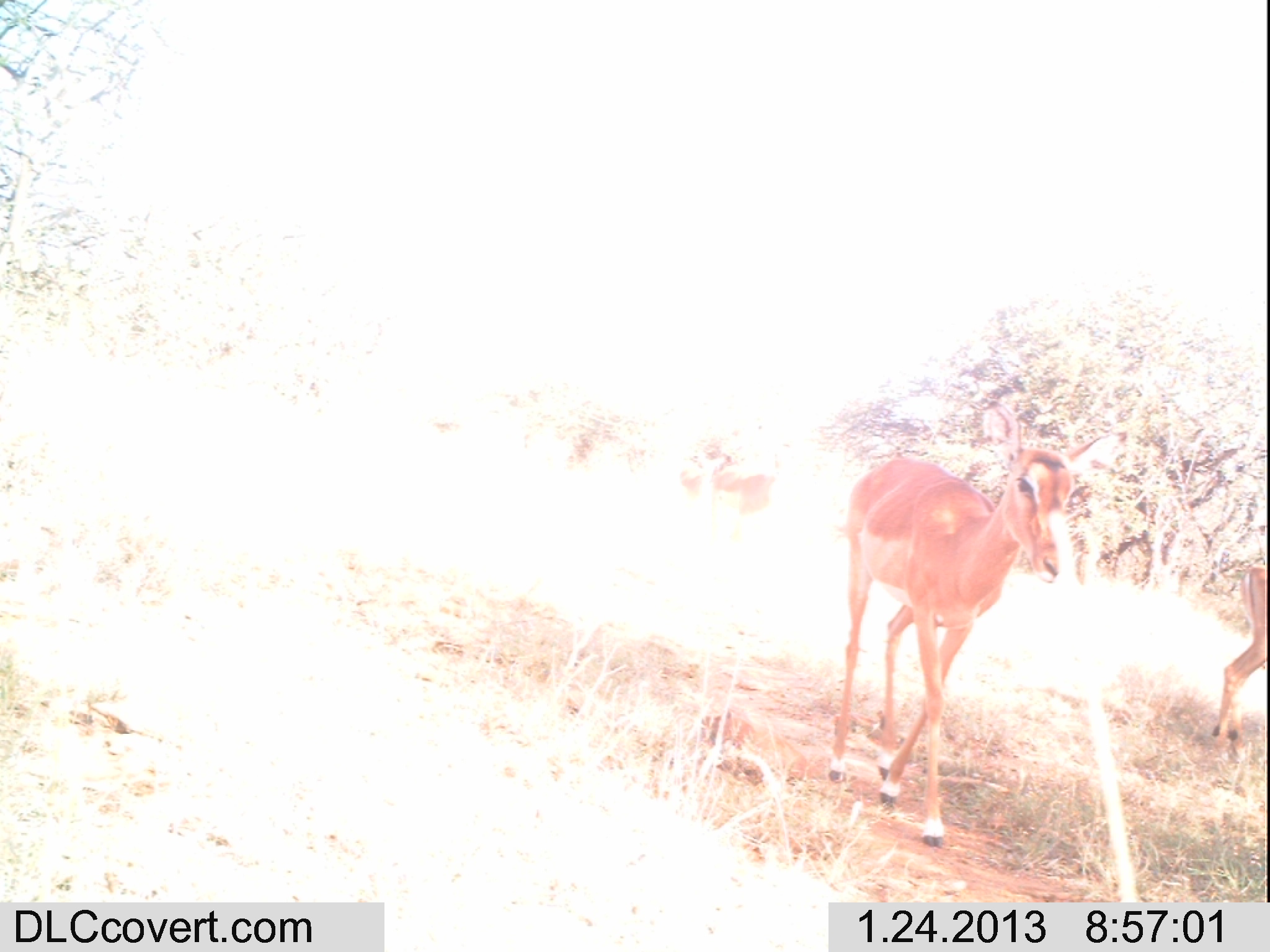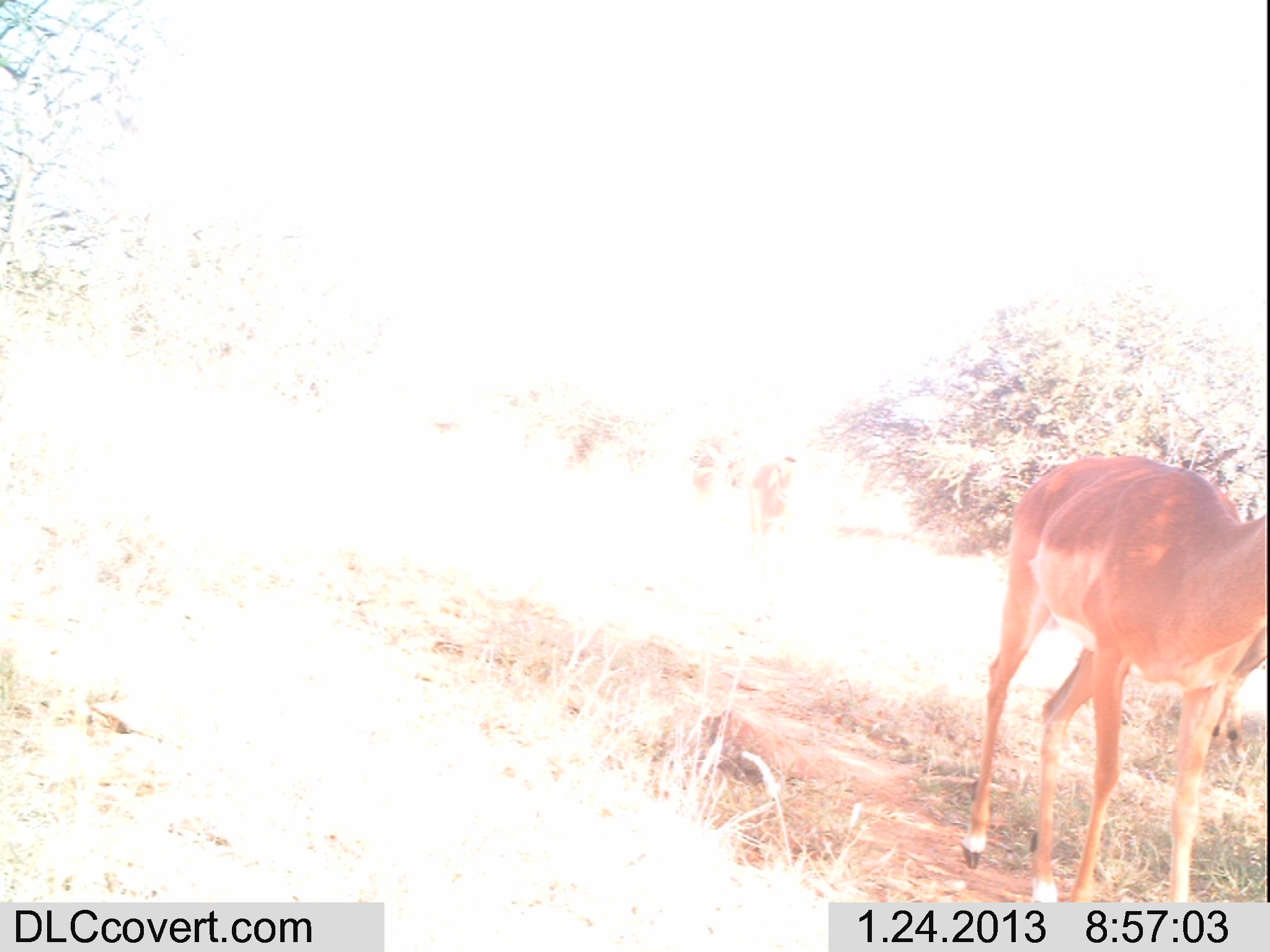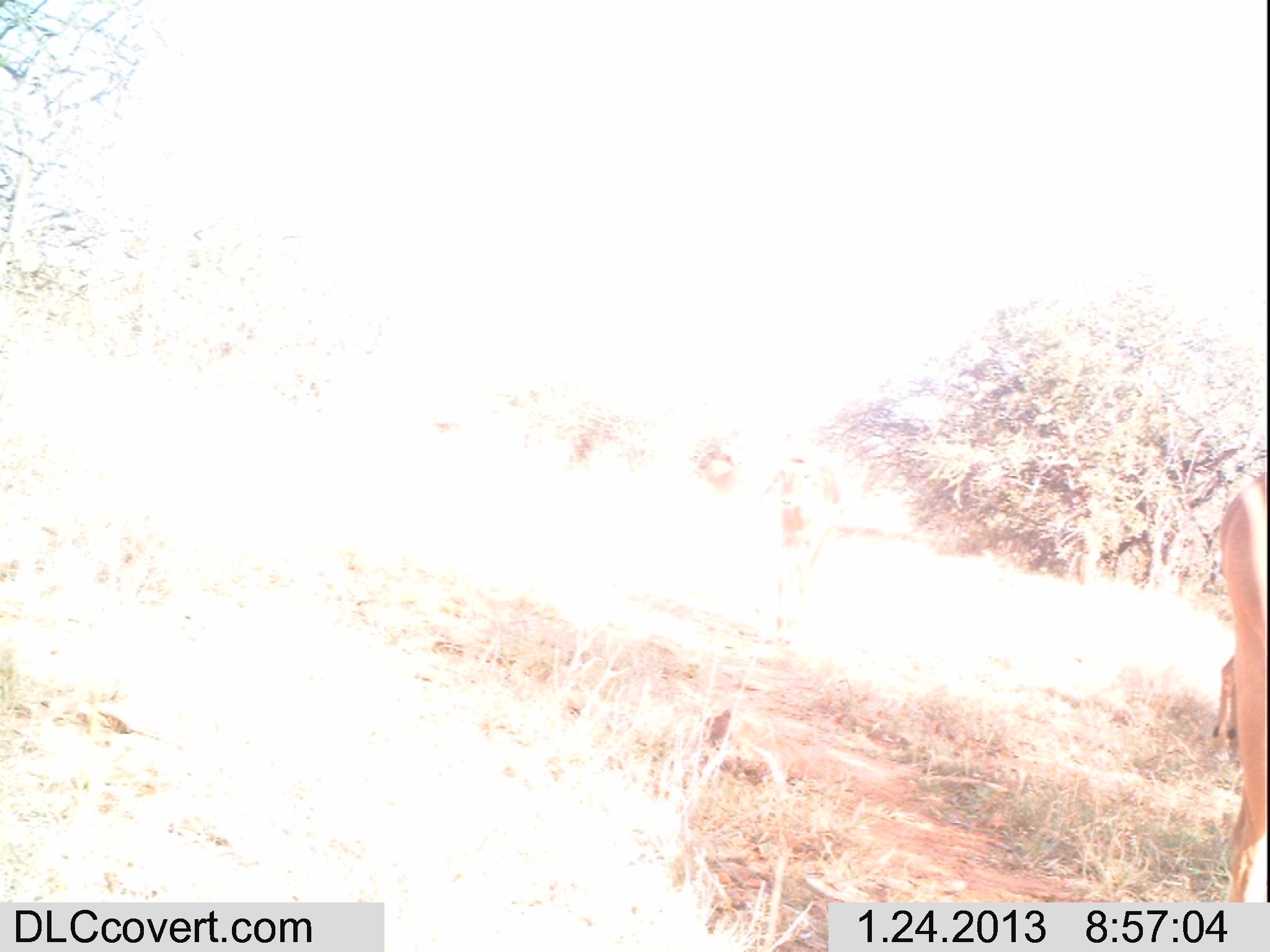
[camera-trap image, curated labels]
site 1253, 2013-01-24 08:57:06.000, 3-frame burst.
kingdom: Animalia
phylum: Chordata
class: Mammalia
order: Artiodactyla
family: Bovidae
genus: Aepyceros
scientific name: Aepyceros melampus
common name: impala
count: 3